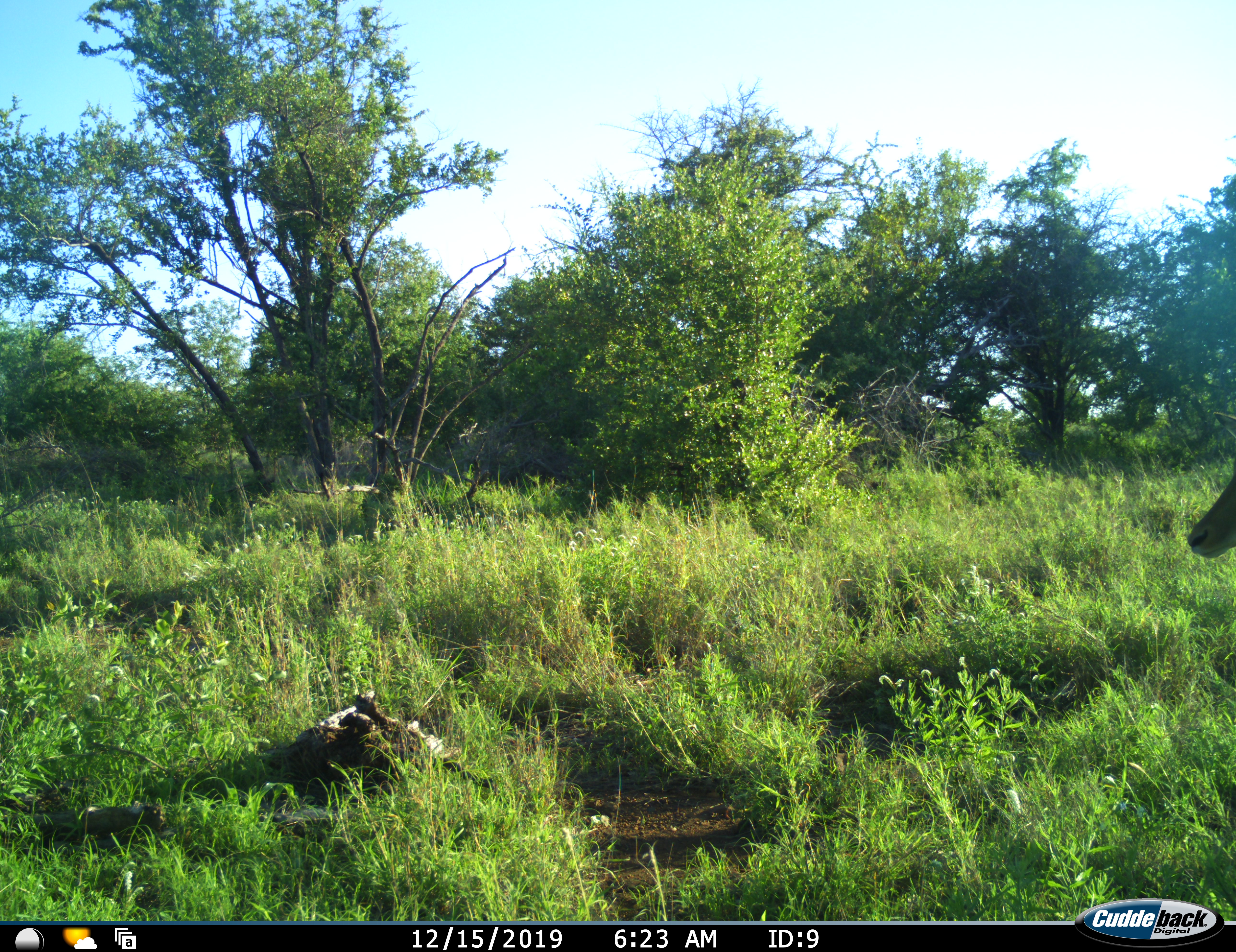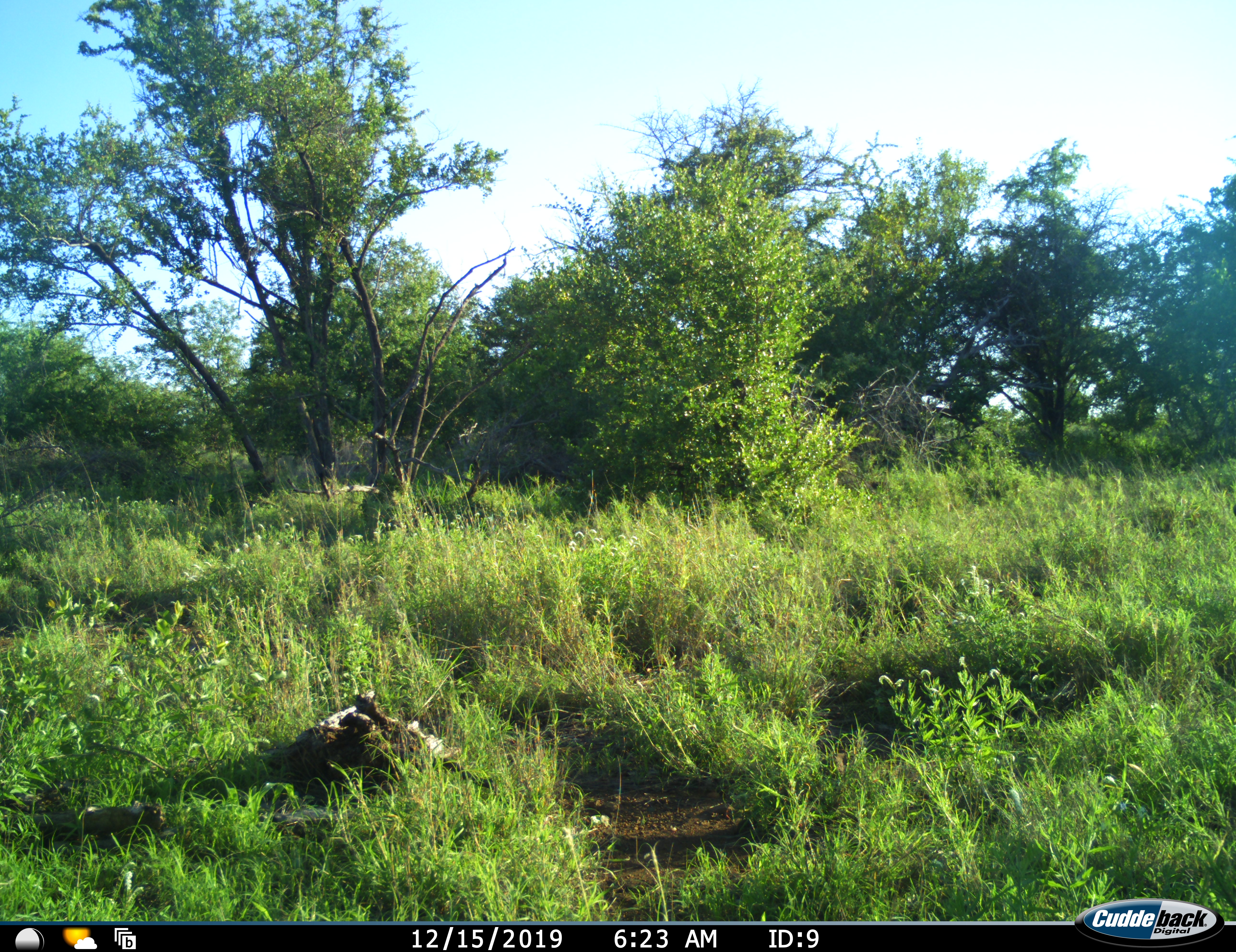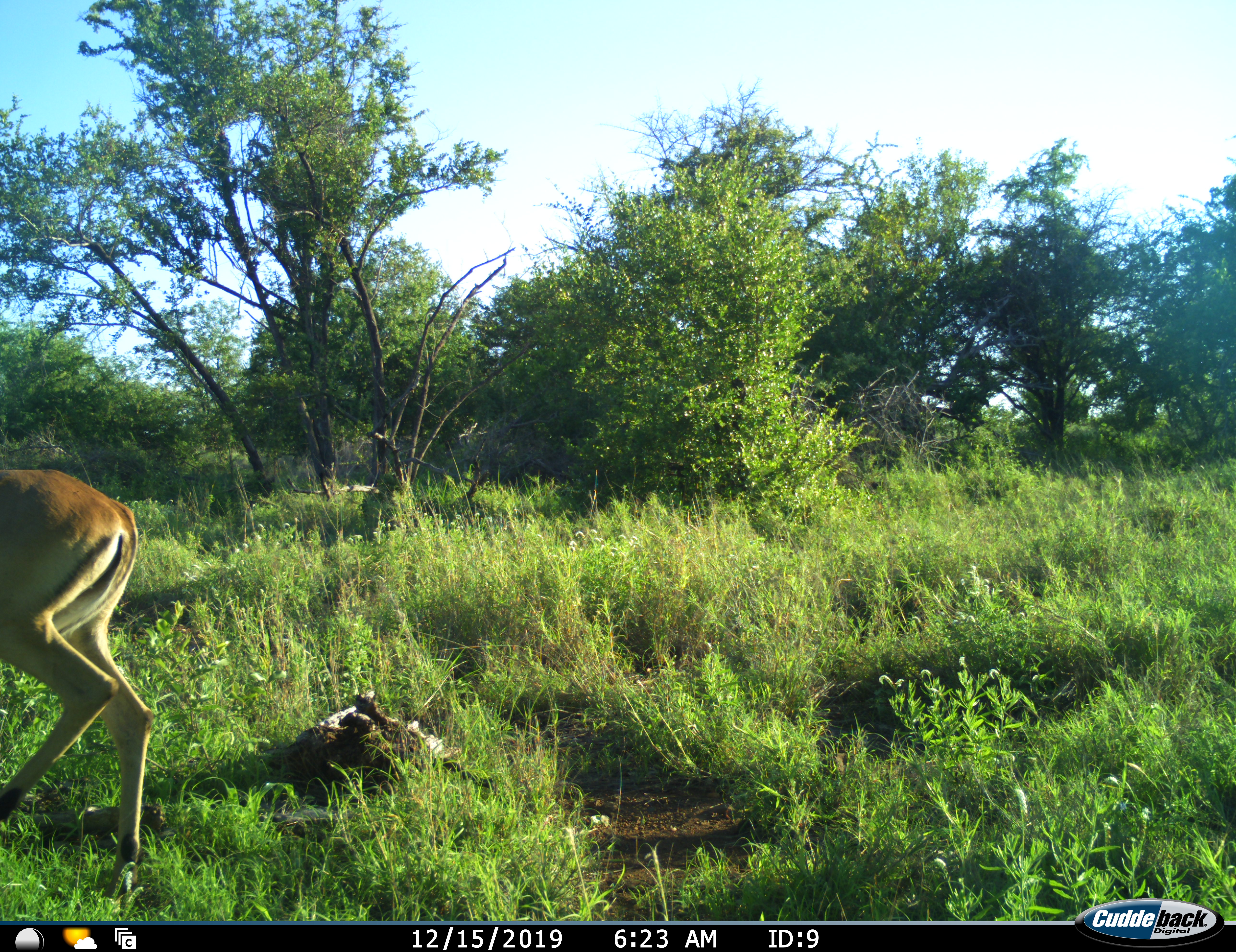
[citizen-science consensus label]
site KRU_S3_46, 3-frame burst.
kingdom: Animalia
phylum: Chordata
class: Mammalia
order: Artiodactyla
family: Bovidae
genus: Aepyceros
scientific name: Aepyceros melampus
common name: impala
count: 2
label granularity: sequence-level